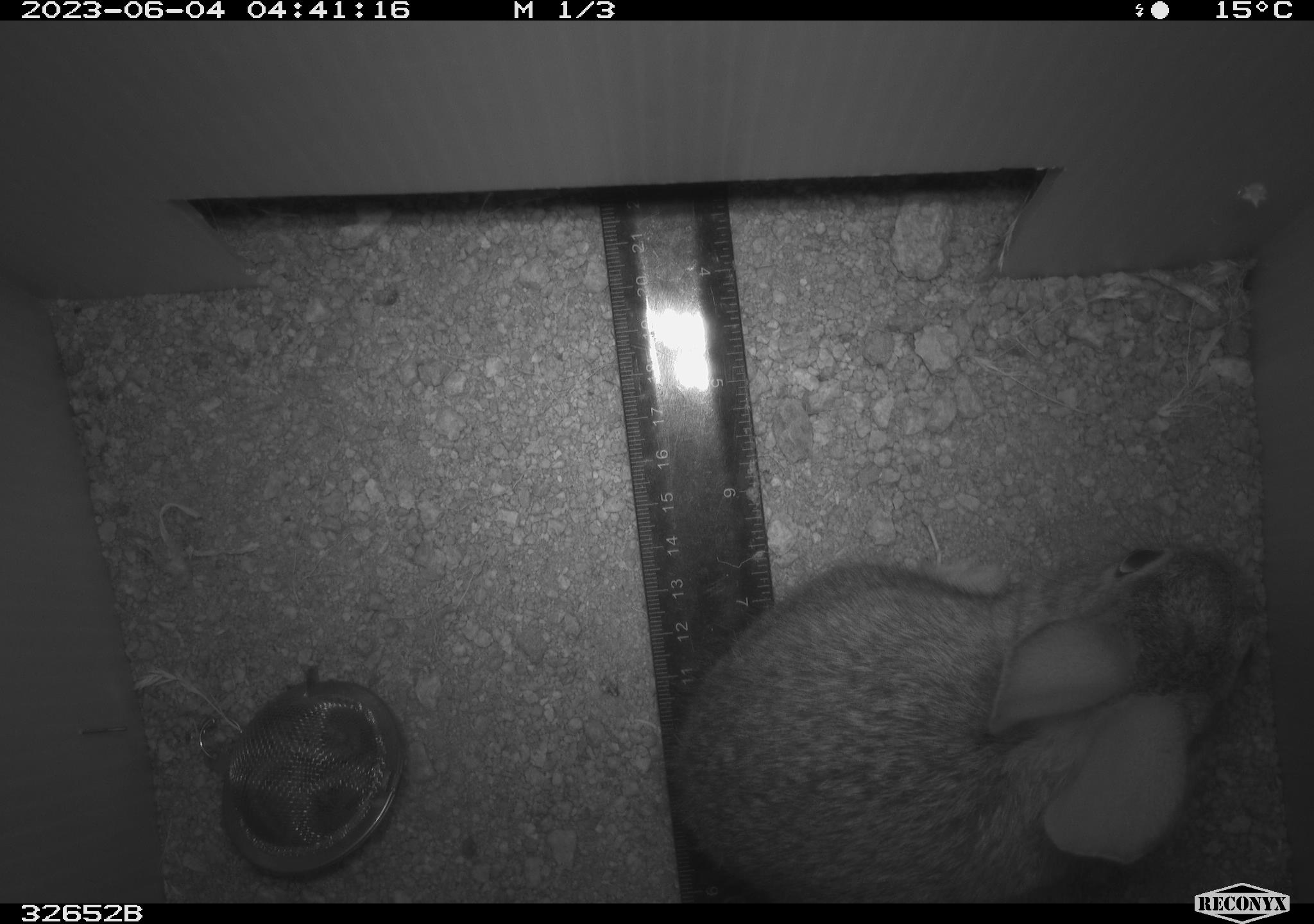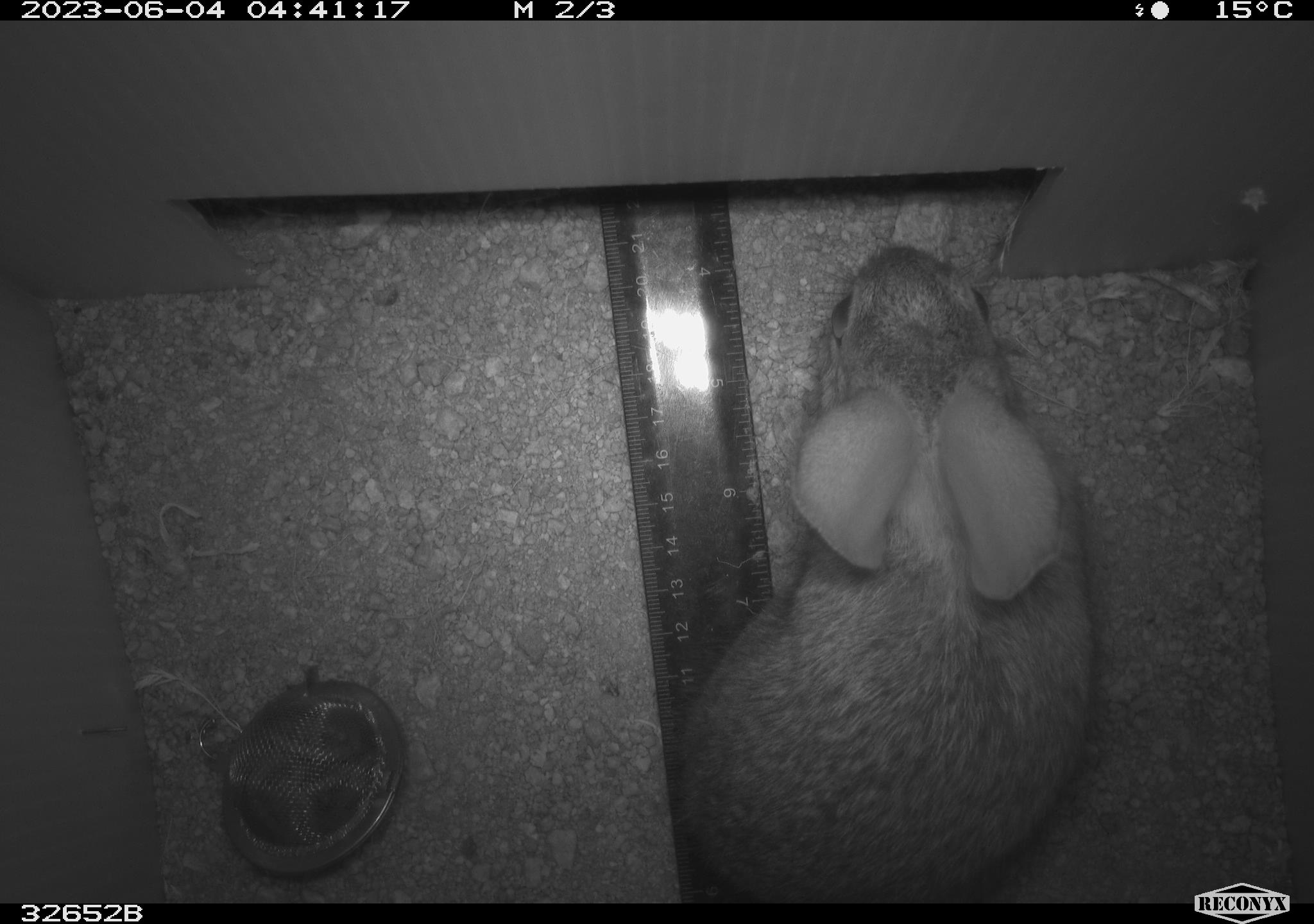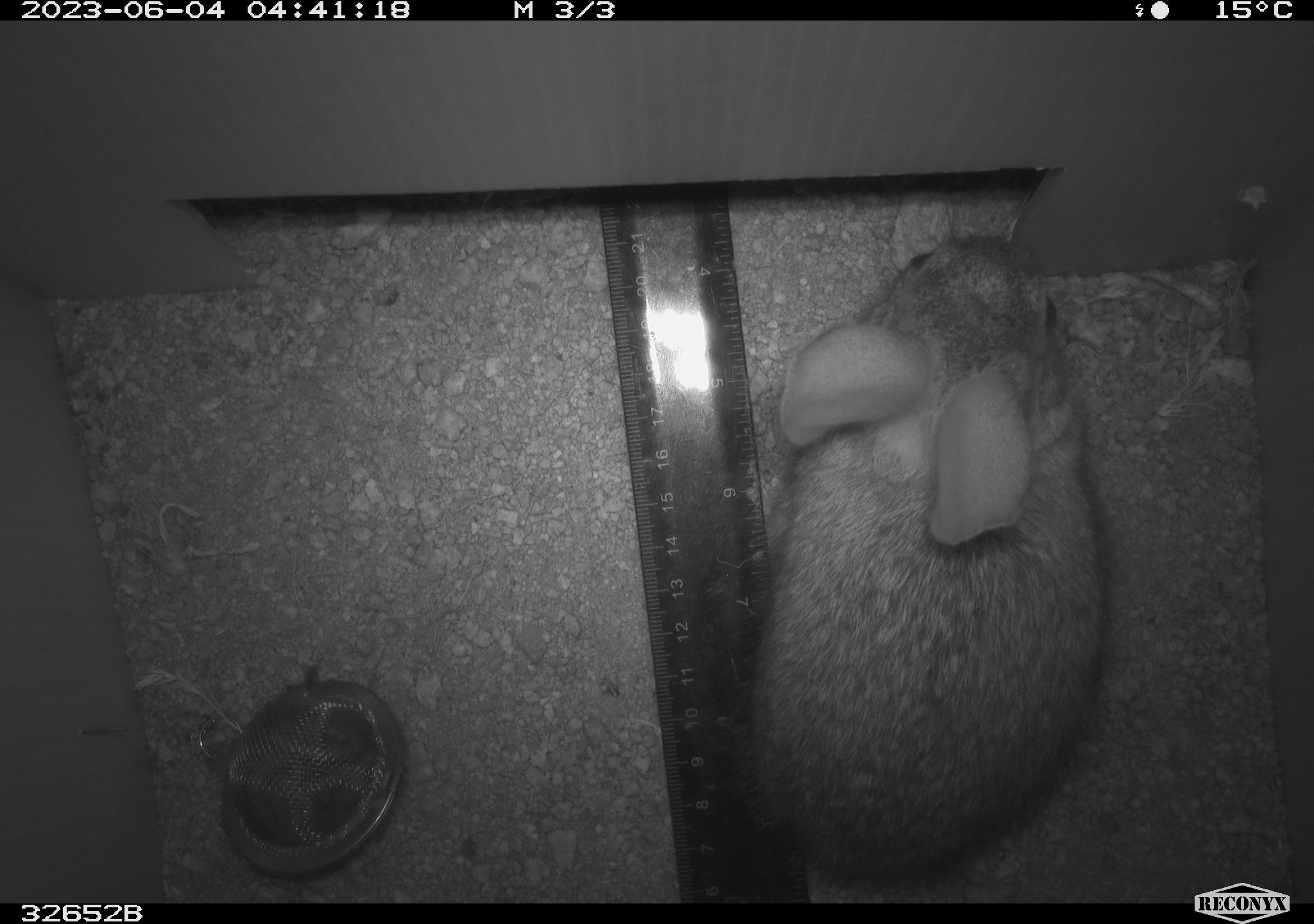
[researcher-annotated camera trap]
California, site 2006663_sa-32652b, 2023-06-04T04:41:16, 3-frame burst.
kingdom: Animalia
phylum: Chordata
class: Mammalia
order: Lagomorpha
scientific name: Lagomorpha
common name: hares, rabbits, and pikas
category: lagomorpha order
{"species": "lagomorpha order (hares, rabbits, and pikas) (Lagomorpha)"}